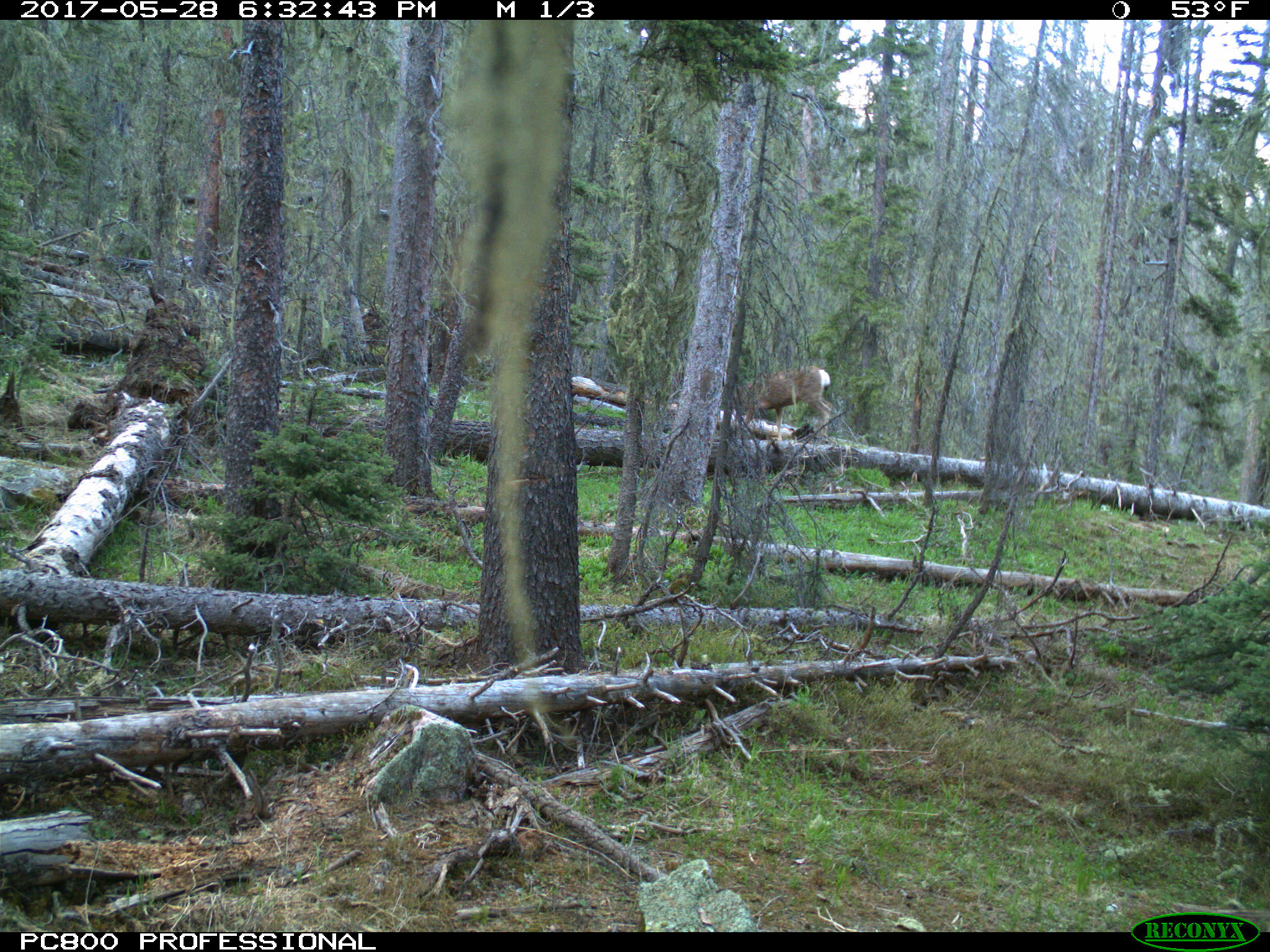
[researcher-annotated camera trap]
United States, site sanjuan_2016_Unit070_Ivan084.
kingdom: Animalia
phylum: Chordata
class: Mammalia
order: Artiodactyla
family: Cervidae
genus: Odocoileus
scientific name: Odocoileus hemionus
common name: mule deer